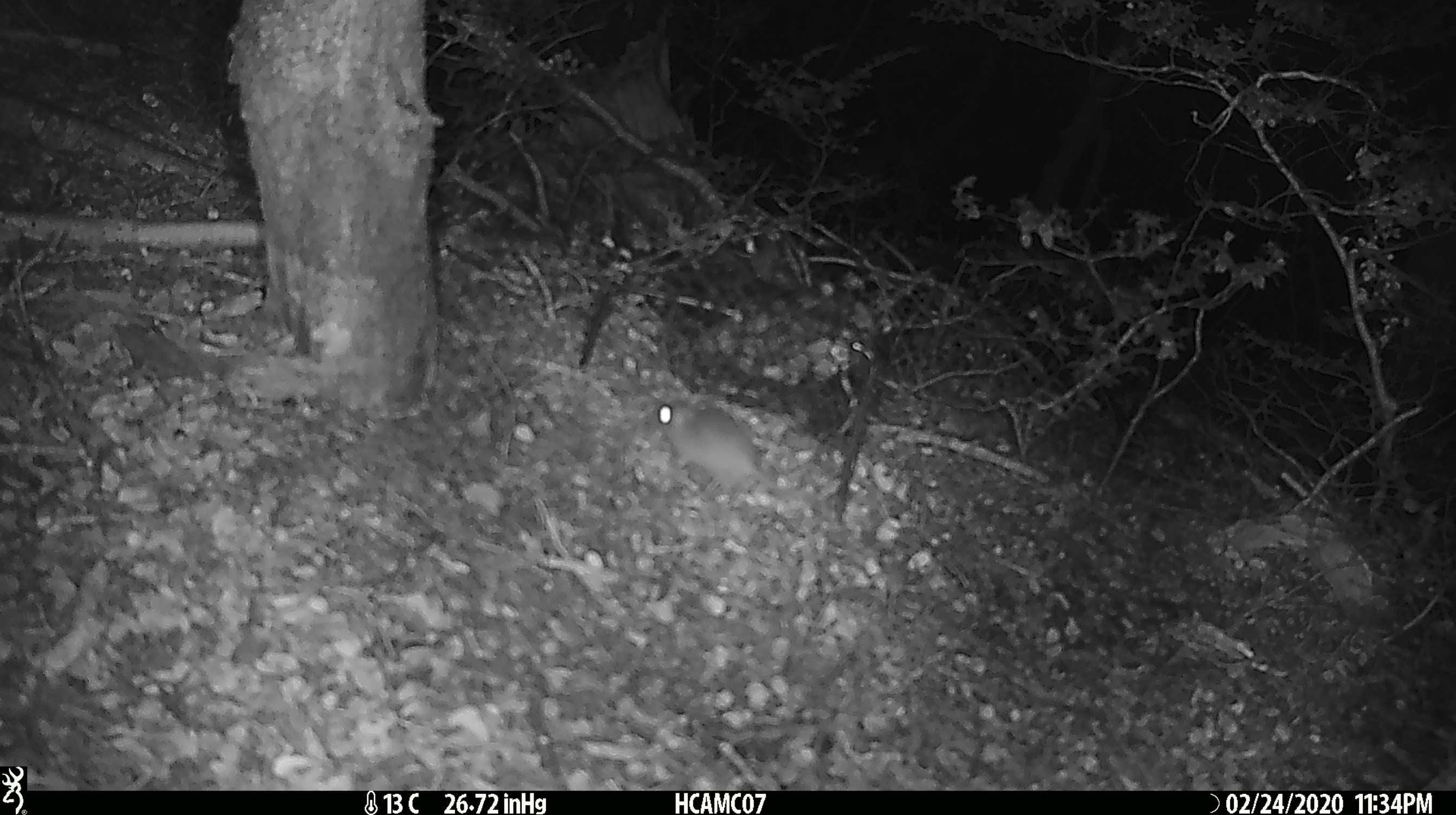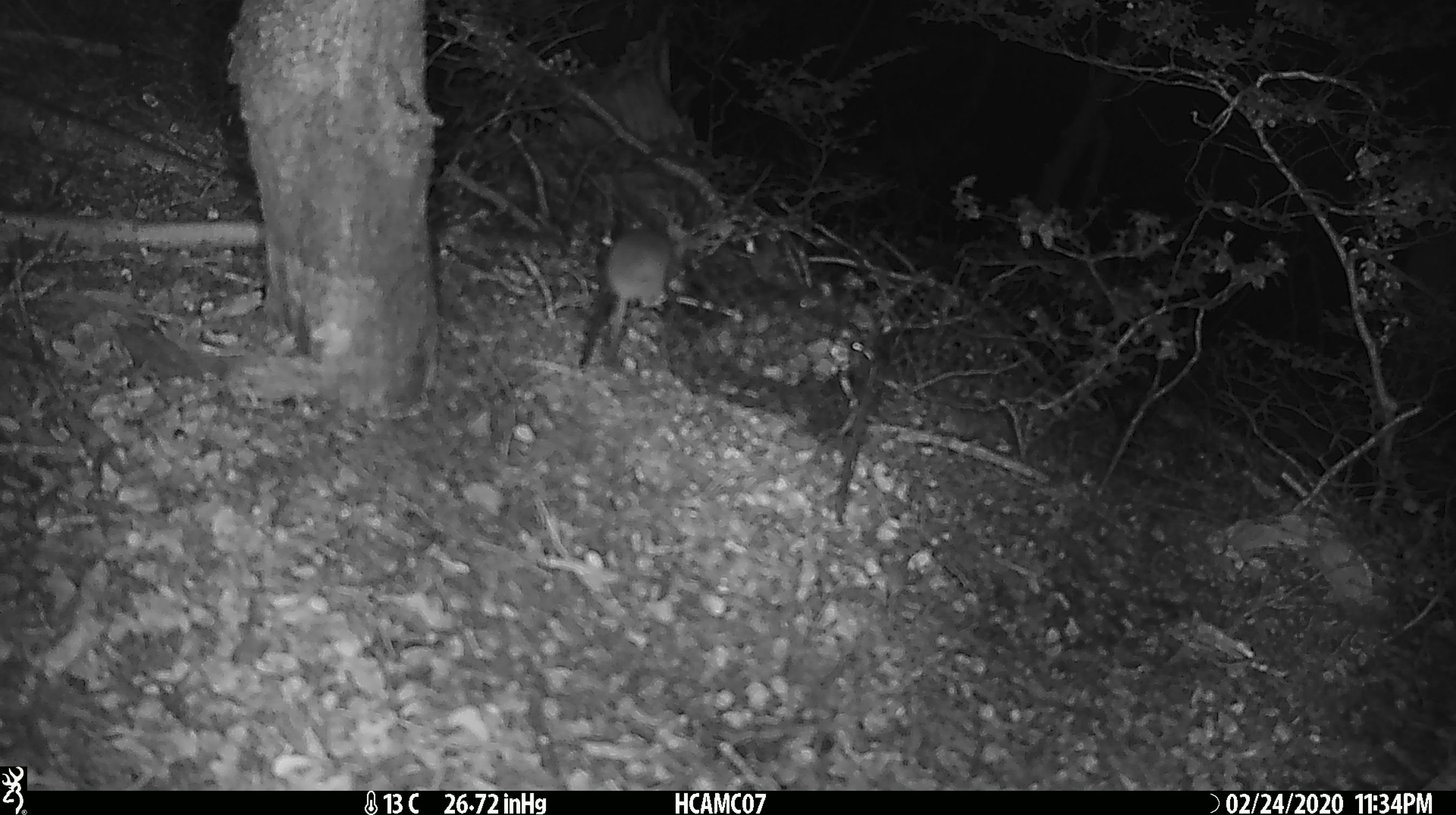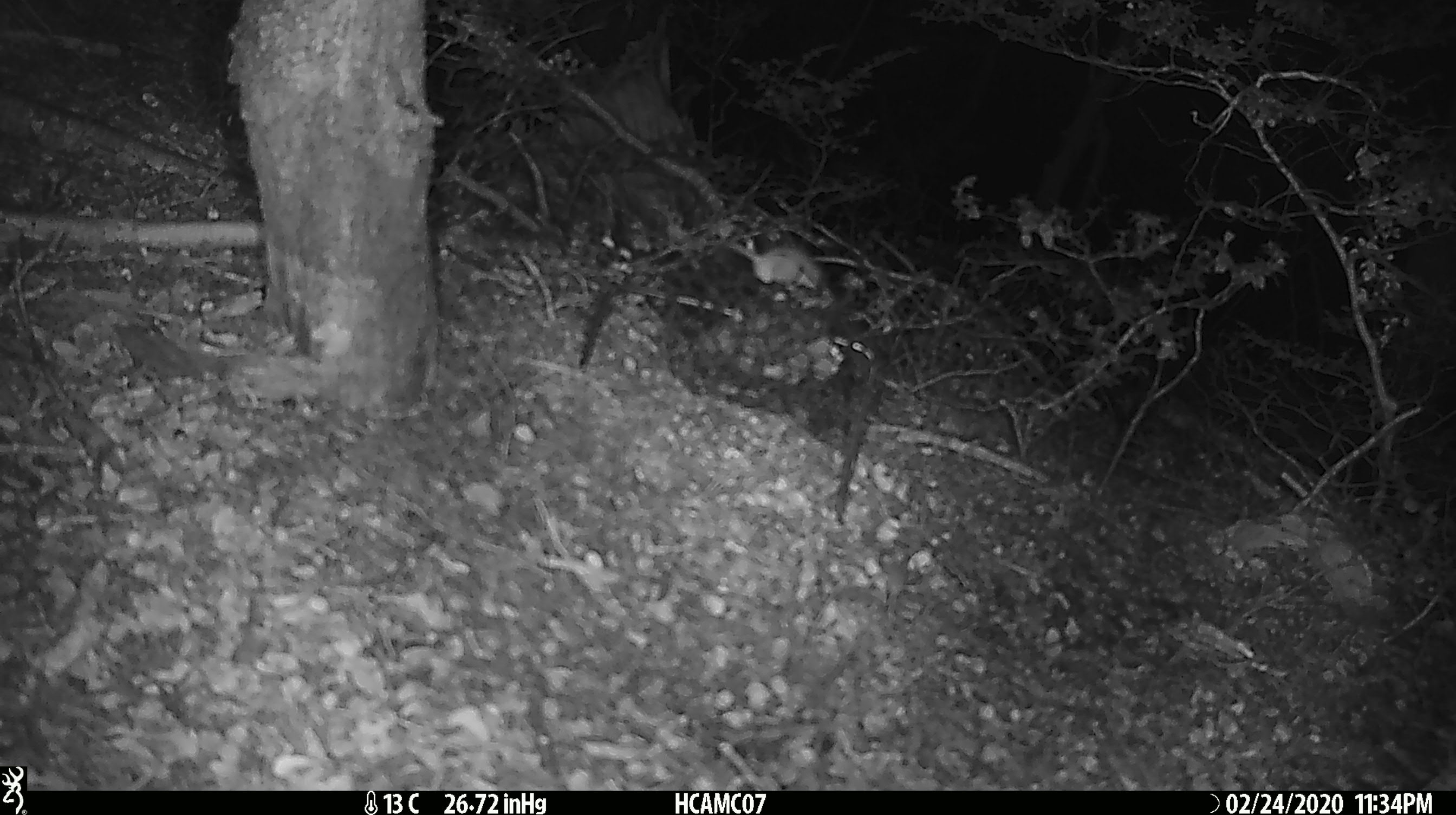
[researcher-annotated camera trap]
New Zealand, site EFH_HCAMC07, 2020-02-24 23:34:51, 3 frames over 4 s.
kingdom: Animalia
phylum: Chordata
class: Mammalia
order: Rodentia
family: Muridae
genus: Mus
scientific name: Mus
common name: mouse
Mouse (Mus).